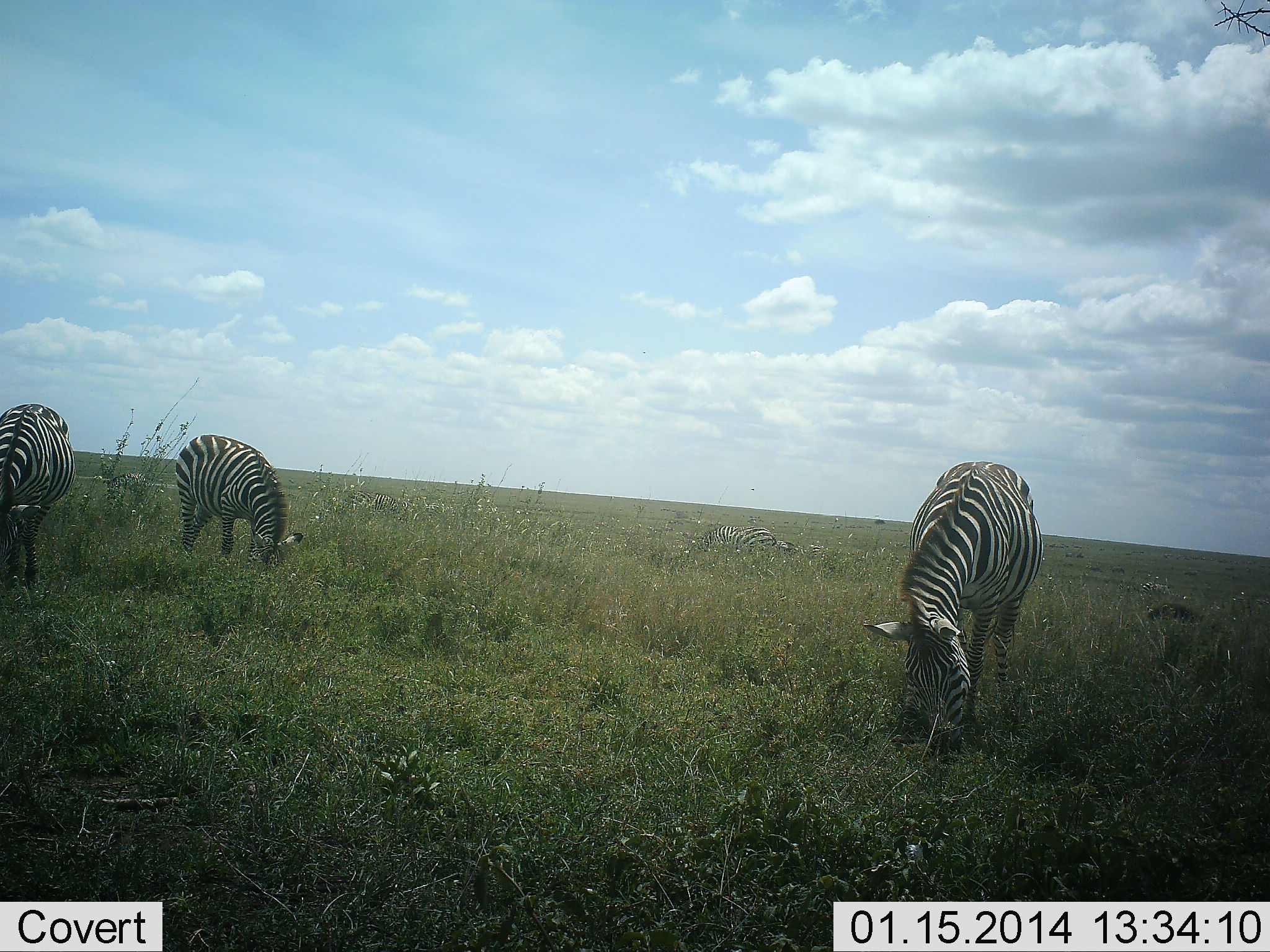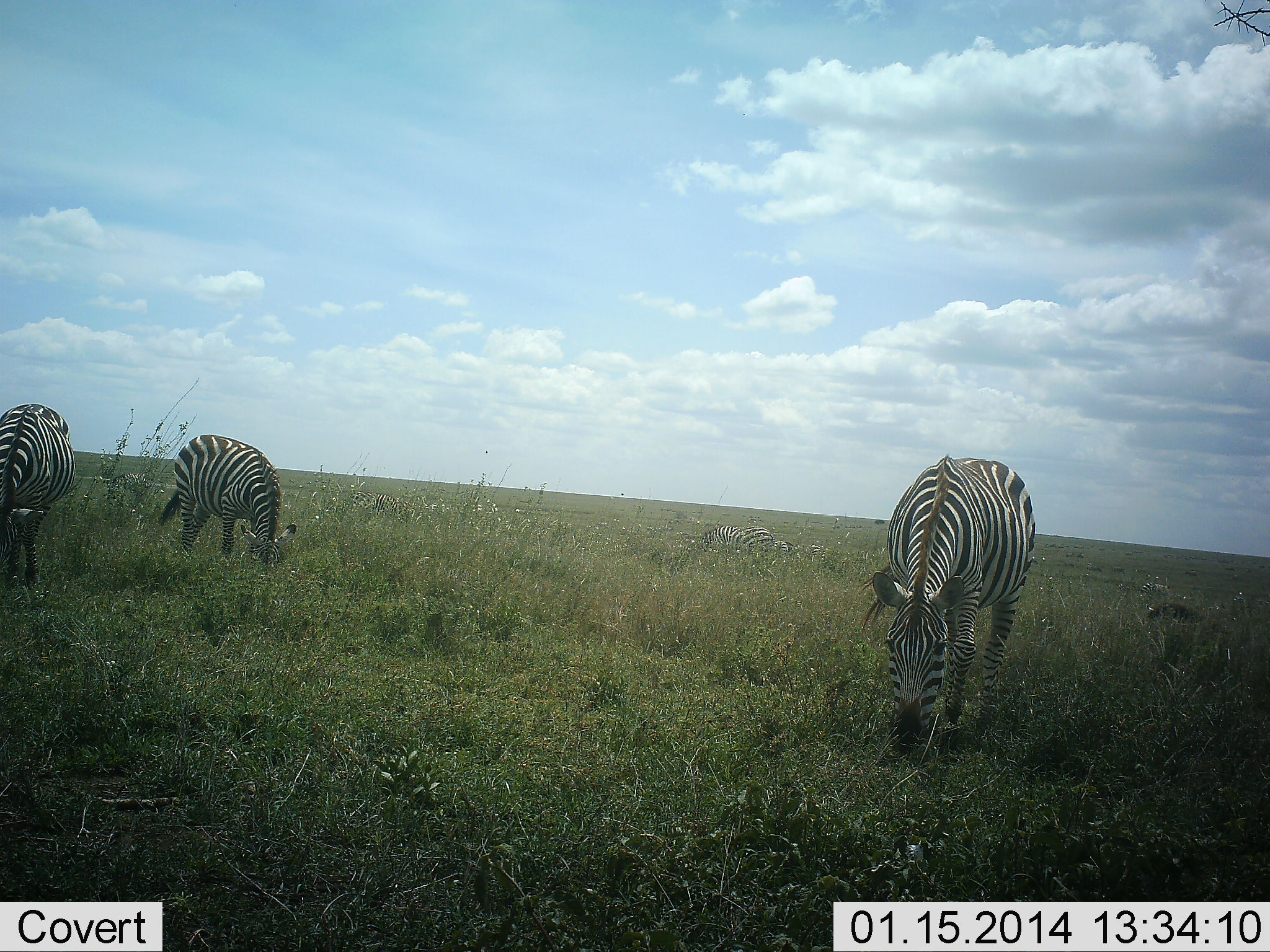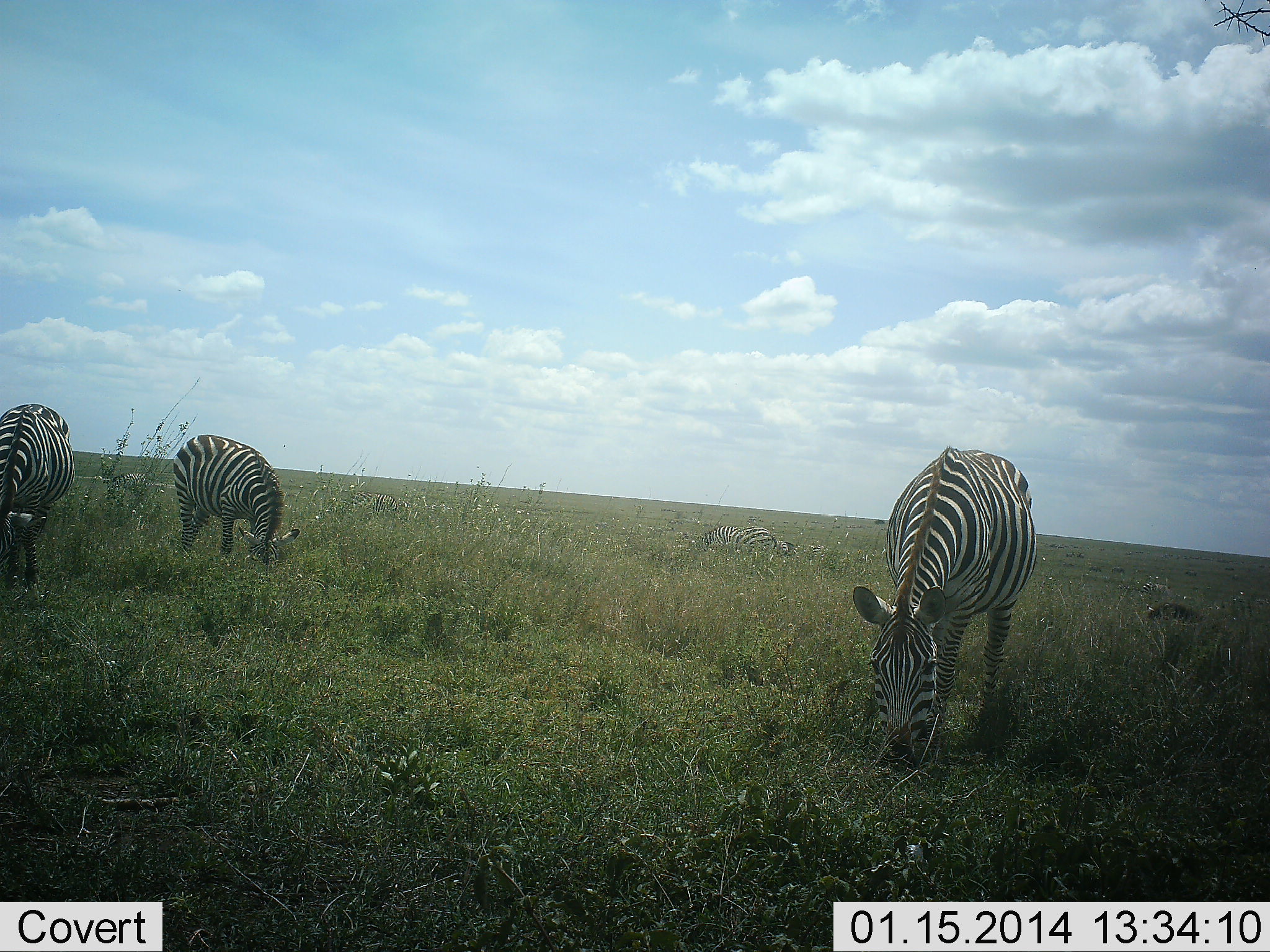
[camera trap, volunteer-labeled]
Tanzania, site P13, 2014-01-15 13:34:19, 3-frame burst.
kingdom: Animalia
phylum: Chordata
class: Mammalia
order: Perissodactyla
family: Equidae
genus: Equus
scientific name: Equus quagga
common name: plains zebra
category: zebra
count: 3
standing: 0%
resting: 0%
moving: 0%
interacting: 0%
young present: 0%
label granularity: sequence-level